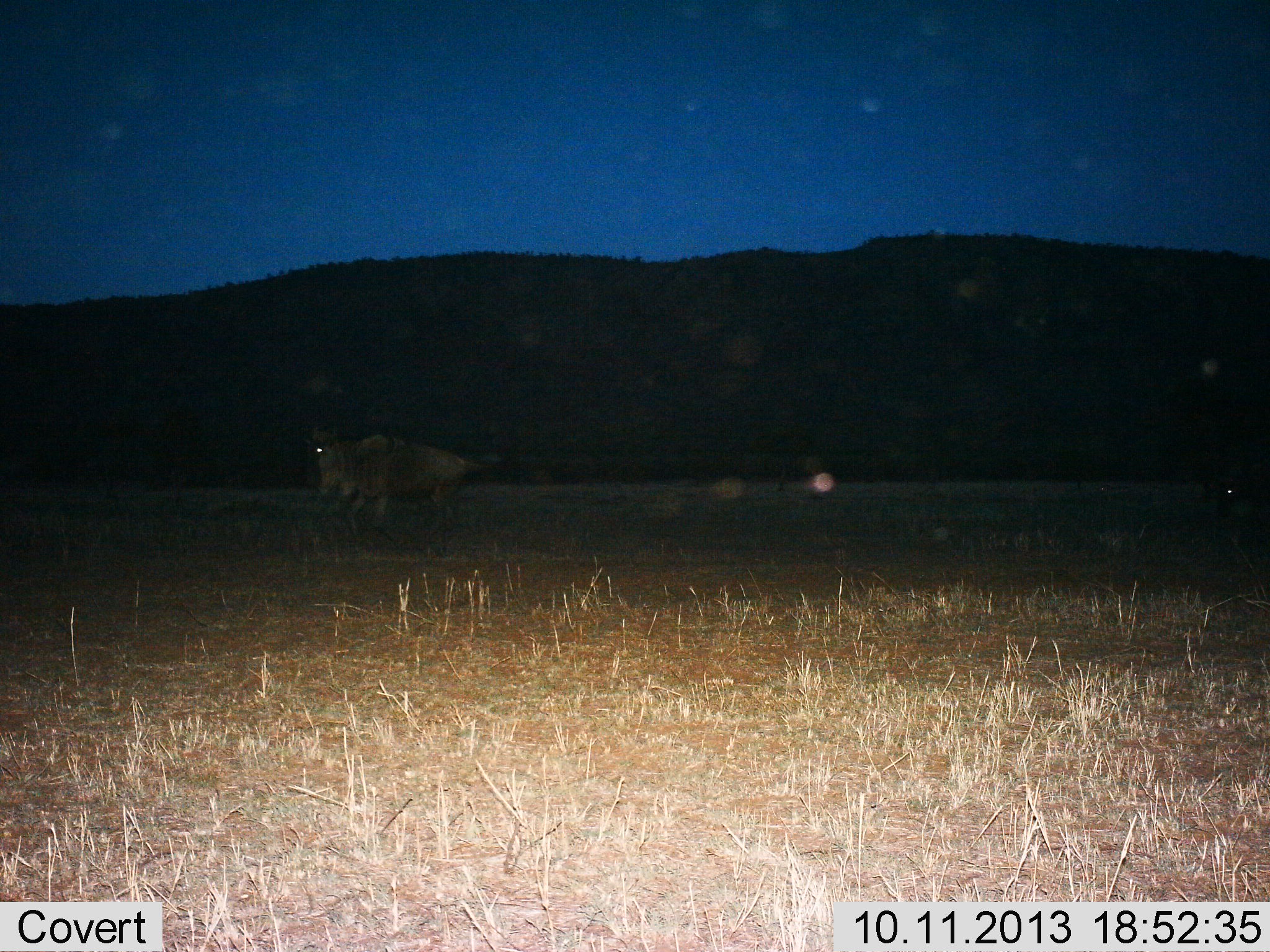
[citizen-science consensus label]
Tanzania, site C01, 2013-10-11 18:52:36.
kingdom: Animalia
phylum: Chordata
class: Mammalia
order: Artiodactyla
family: Bovidae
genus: Connochaetes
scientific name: Connochaetes taurinus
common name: blue wildebeest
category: wildebeest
Wildebeest (blue wildebeest) (Connochaetes taurinus), count 1. Behavior (volunteer vote fractions): standing 42%, resting 0%, moving 58%, interacting 0%. Young present (vote fraction): 0%. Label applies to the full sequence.